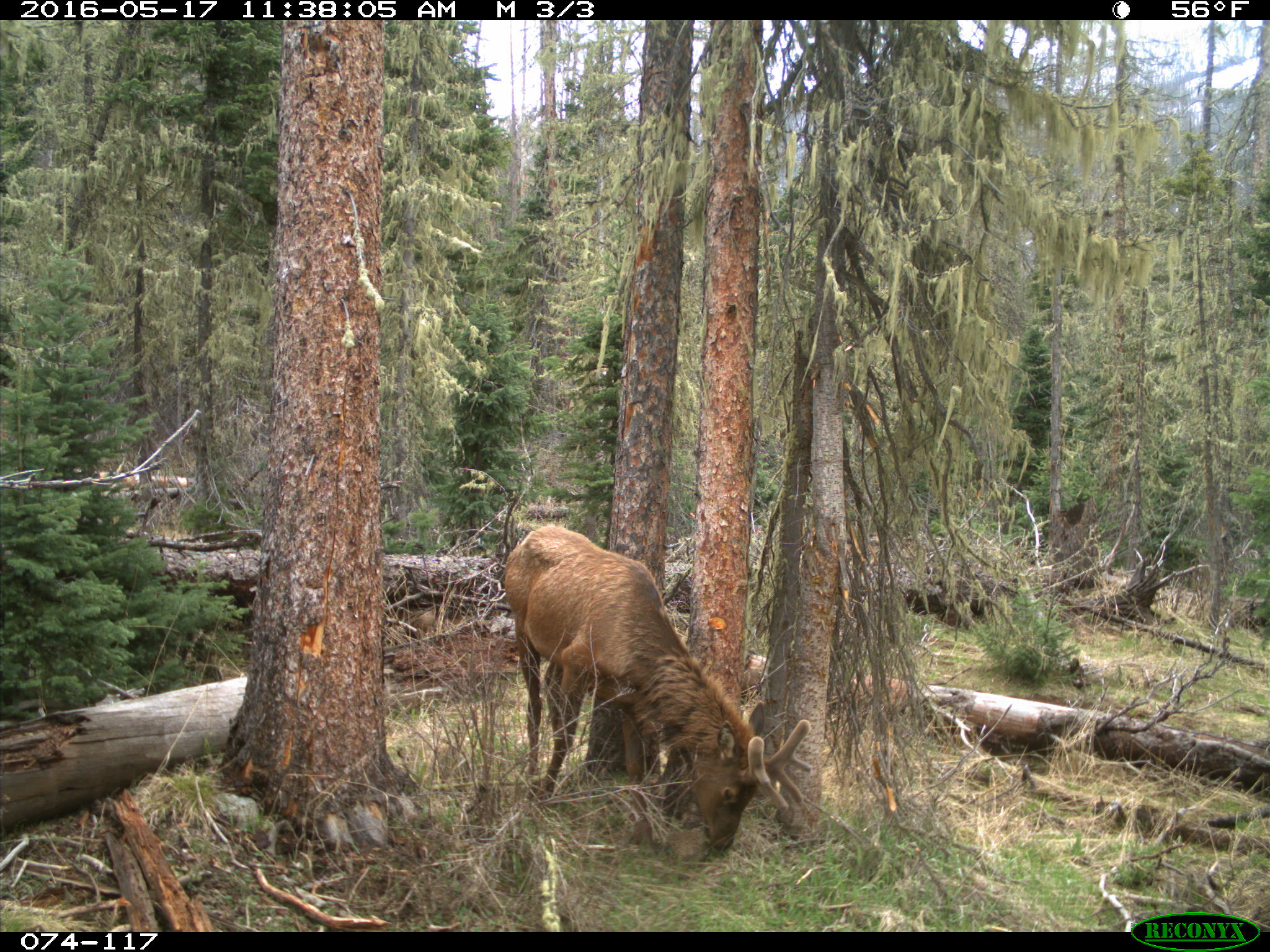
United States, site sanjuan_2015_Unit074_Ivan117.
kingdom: Animalia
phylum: Chordata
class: Mammalia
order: Artiodactyla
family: Cervidae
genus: Cervus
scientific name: Cervus elaphus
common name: red deer